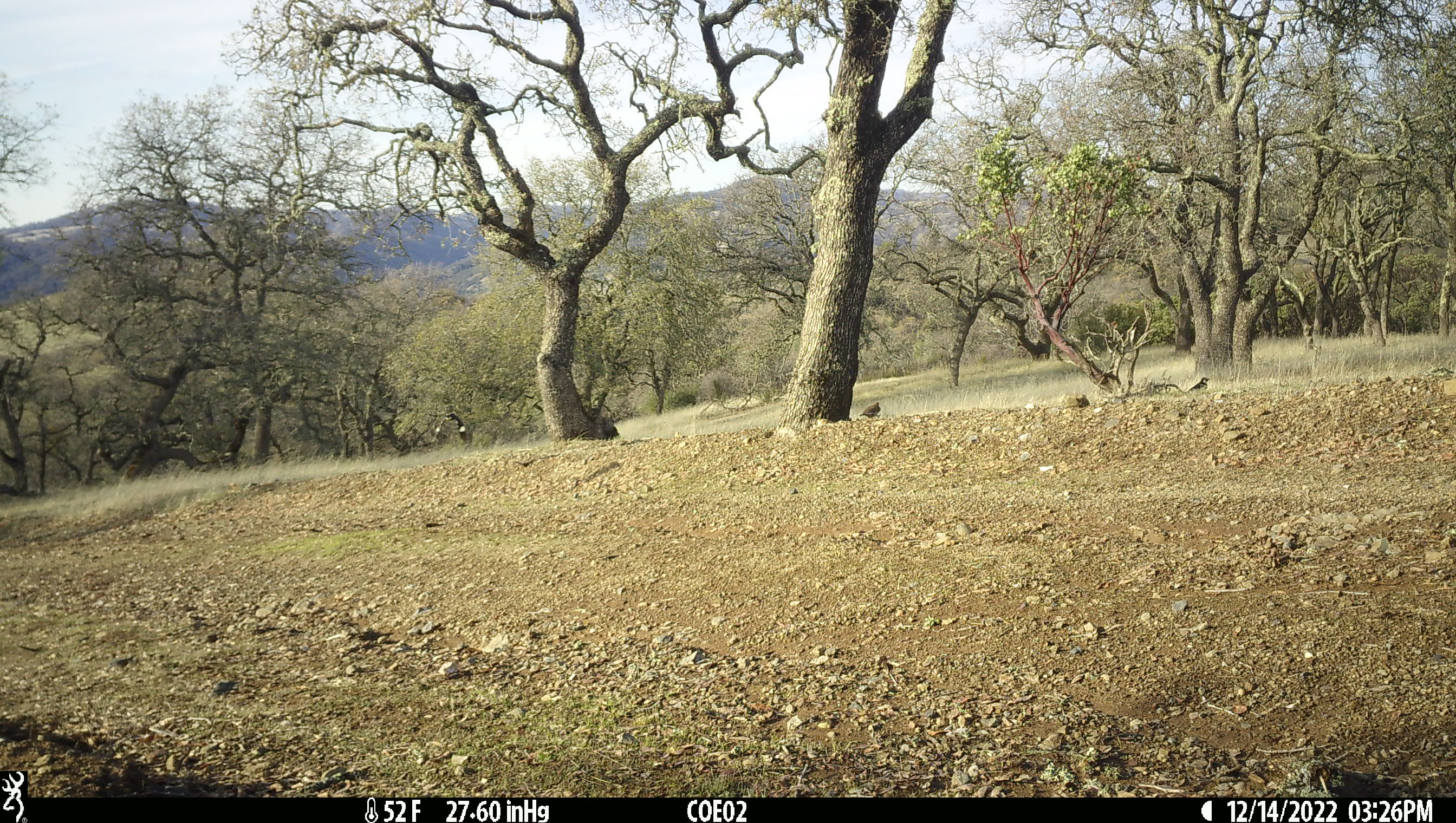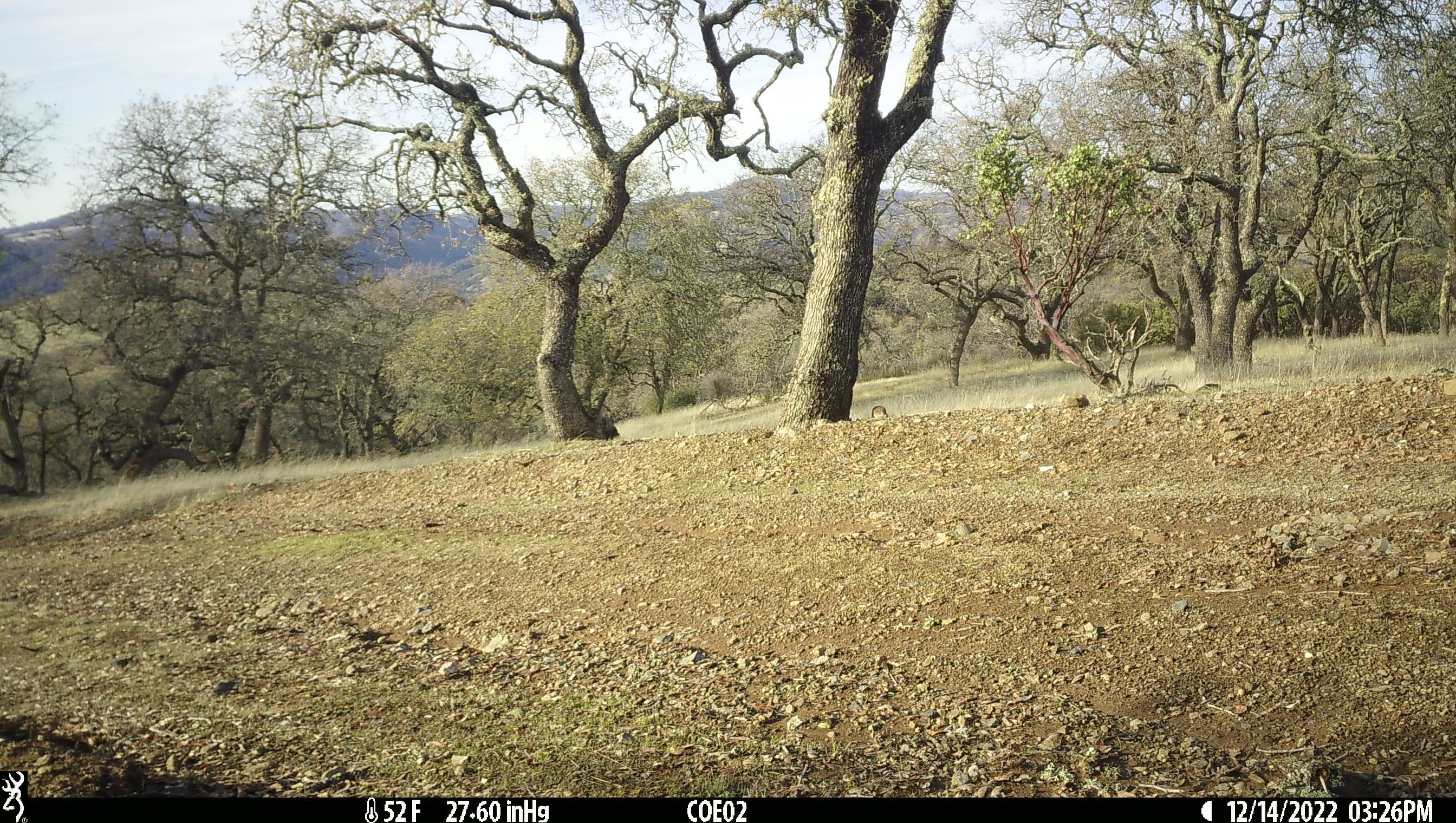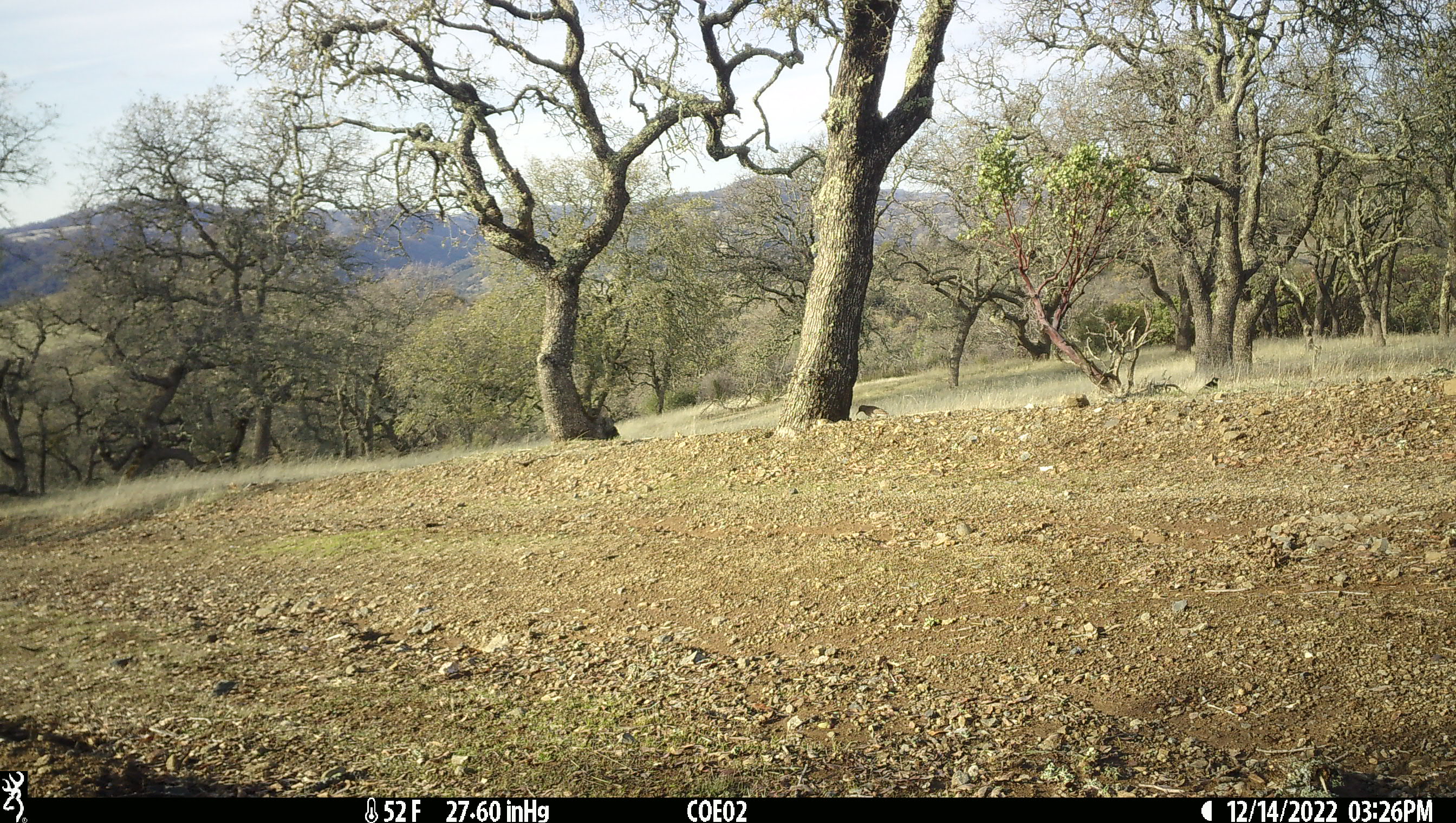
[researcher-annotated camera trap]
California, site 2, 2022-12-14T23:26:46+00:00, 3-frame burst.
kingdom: Animalia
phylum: Chordata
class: Aves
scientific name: Aves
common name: bird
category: unknown bird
Unknown bird (bird) (Aves).